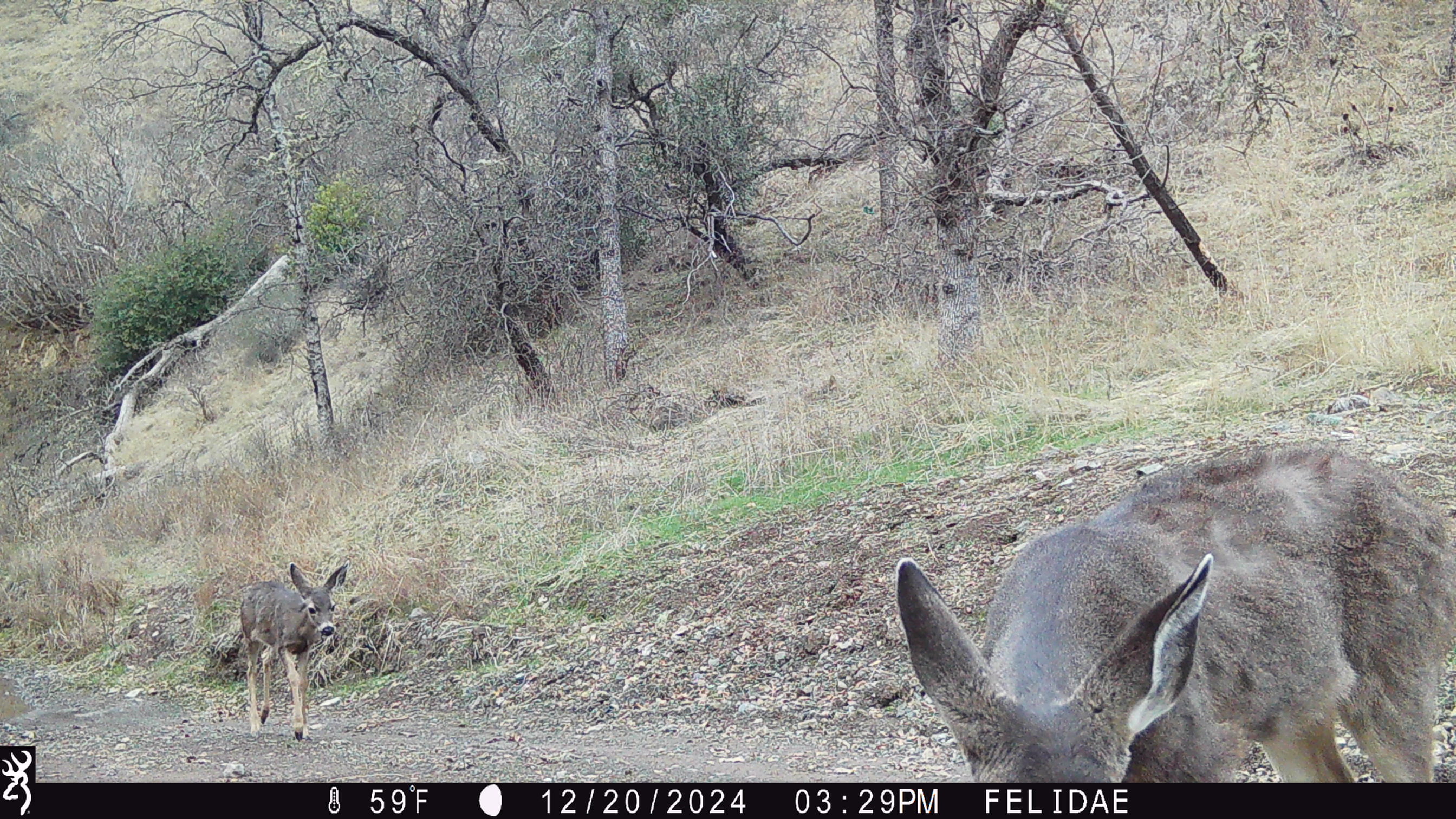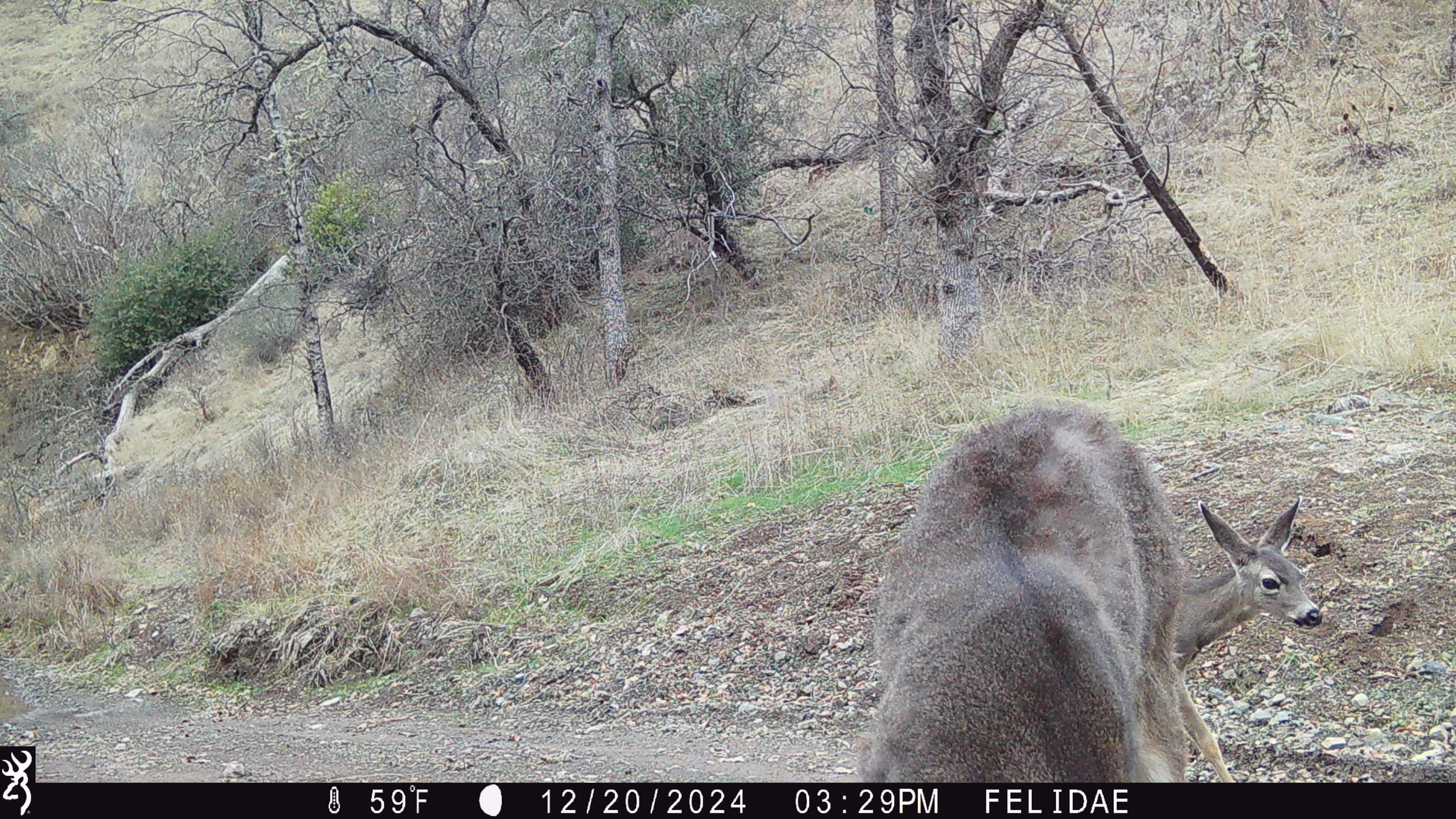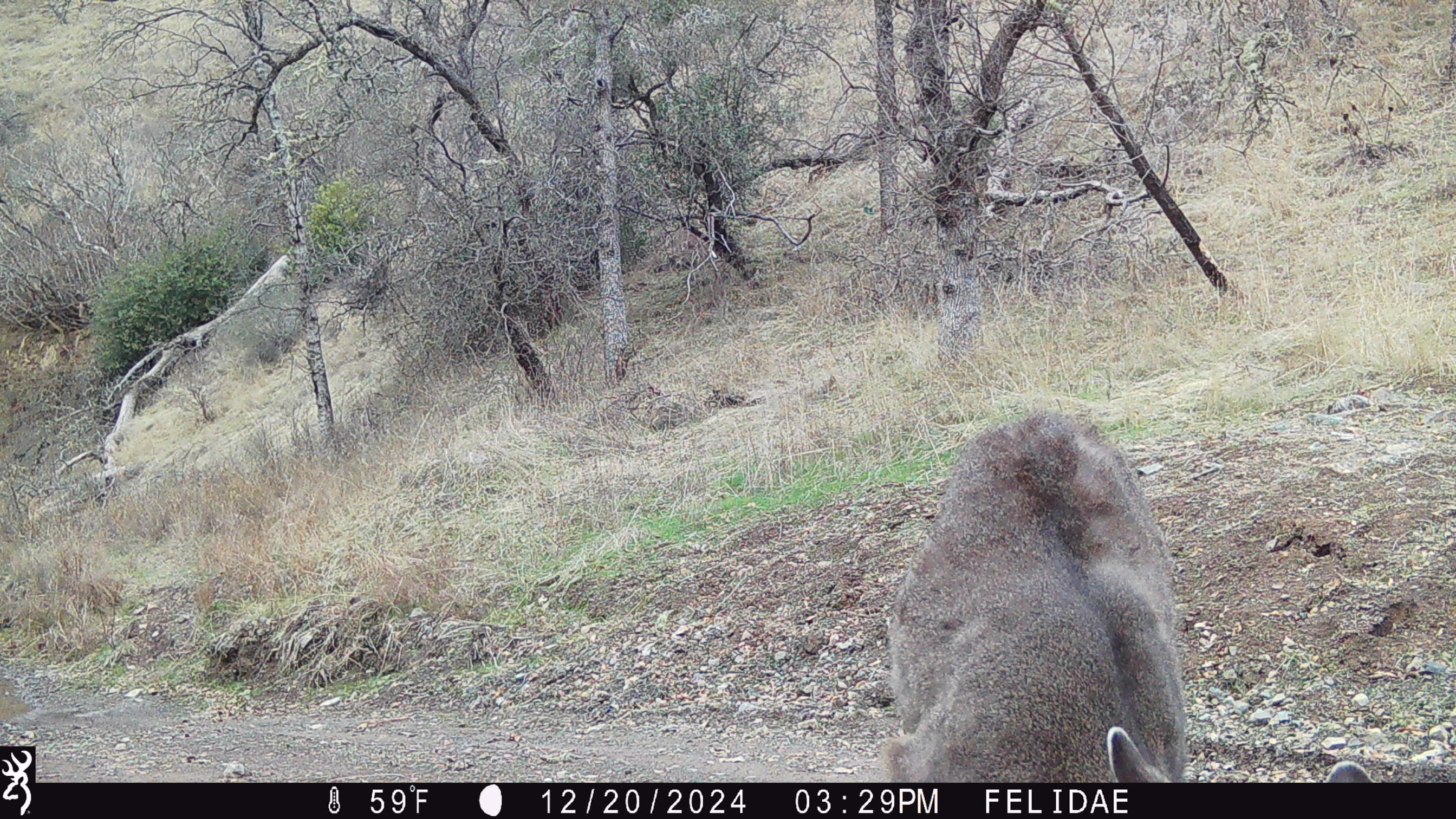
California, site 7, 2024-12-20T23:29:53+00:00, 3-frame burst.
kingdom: Animalia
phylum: Chordata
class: Mammalia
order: Artiodactyla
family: Cervidae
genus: Odocoileus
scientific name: Odocoileus hemionus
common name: mule deer